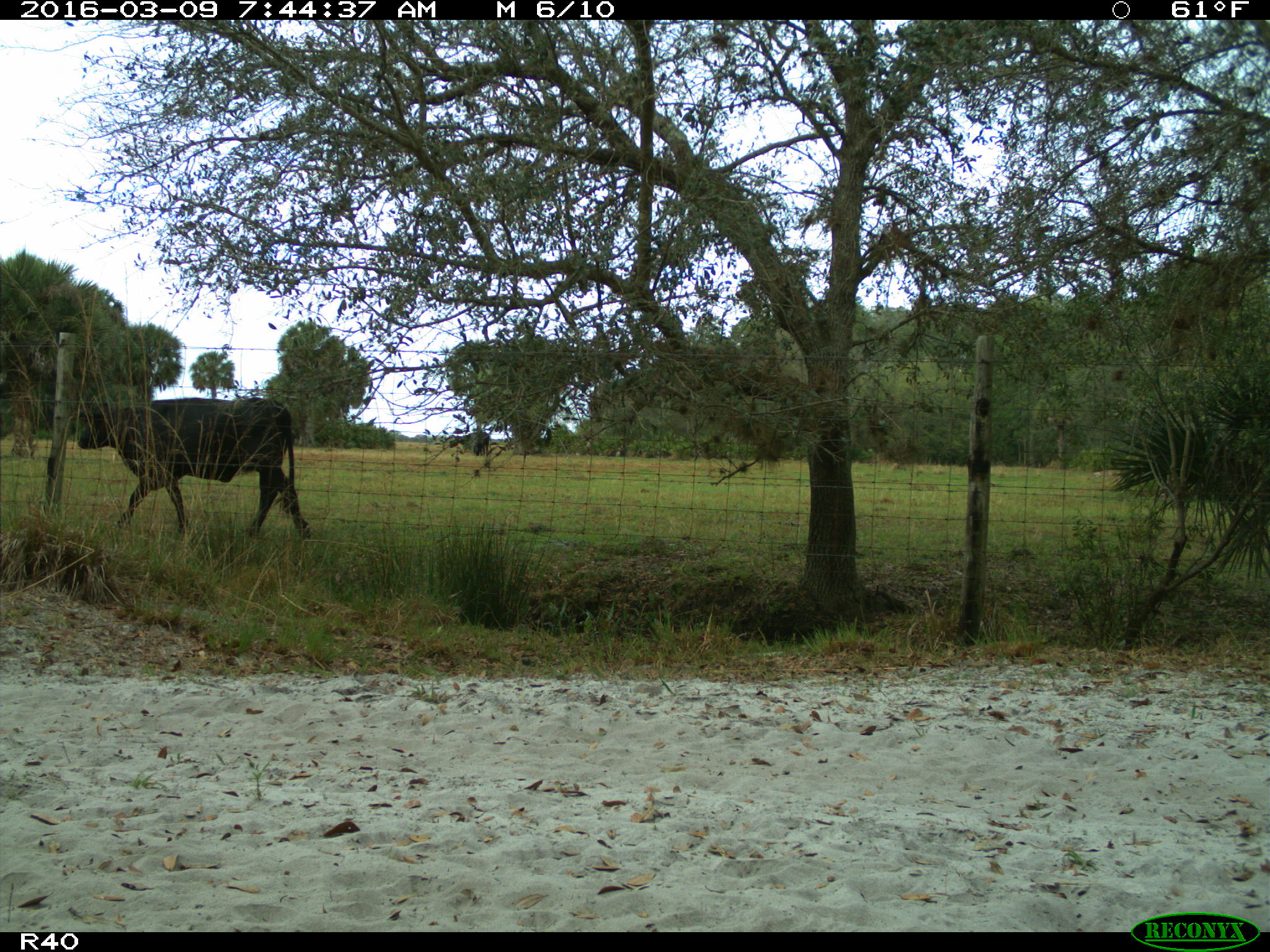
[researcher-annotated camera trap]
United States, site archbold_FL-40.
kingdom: Animalia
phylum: Chordata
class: Mammalia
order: Artiodactyla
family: Bovidae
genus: Bos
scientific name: Bos taurus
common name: domestic cow